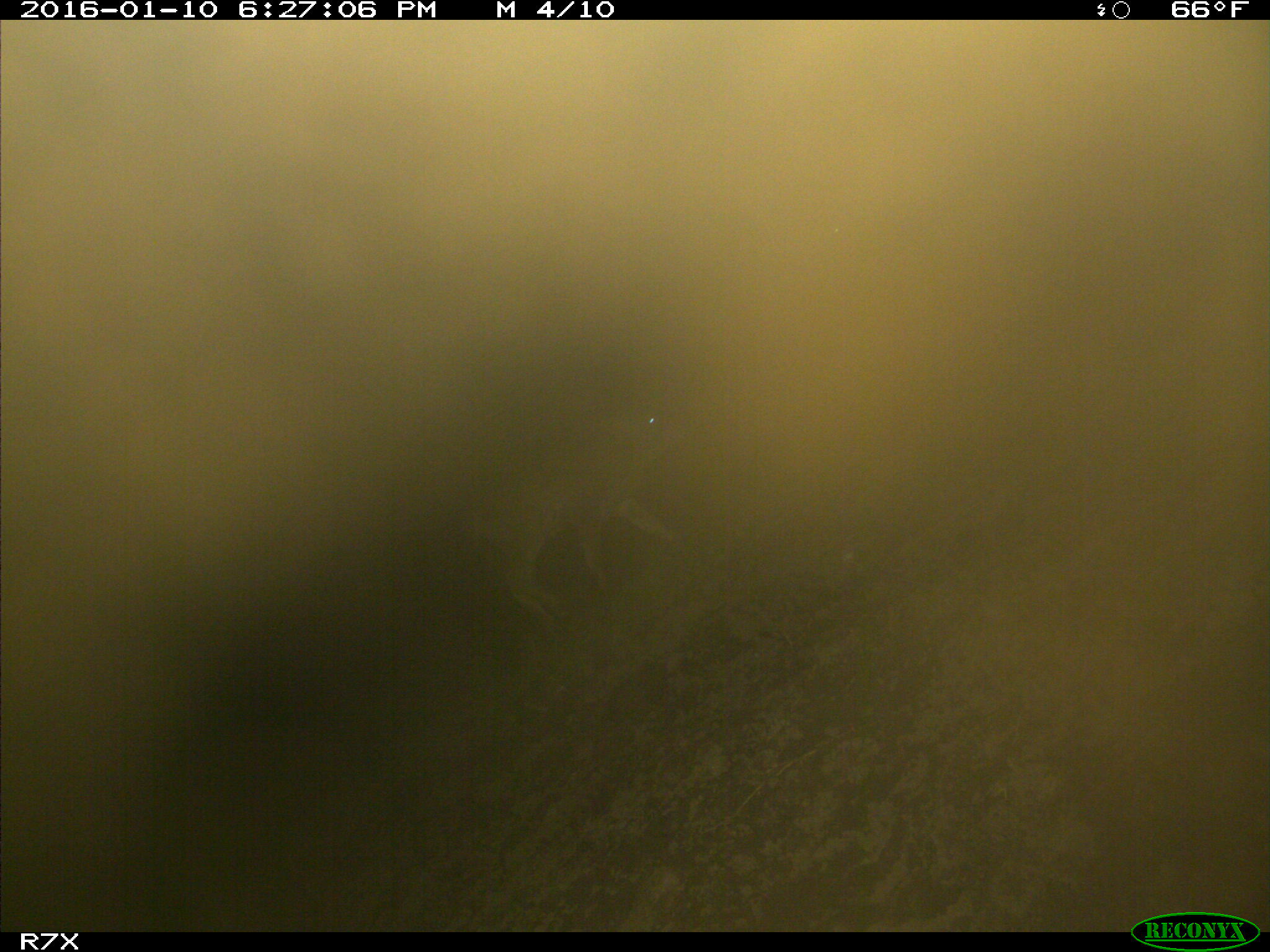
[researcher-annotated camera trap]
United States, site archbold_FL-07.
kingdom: Animalia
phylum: Chordata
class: Mammalia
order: Artiodactyla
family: Bovidae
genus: Bos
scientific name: Bos taurus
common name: domestic cow